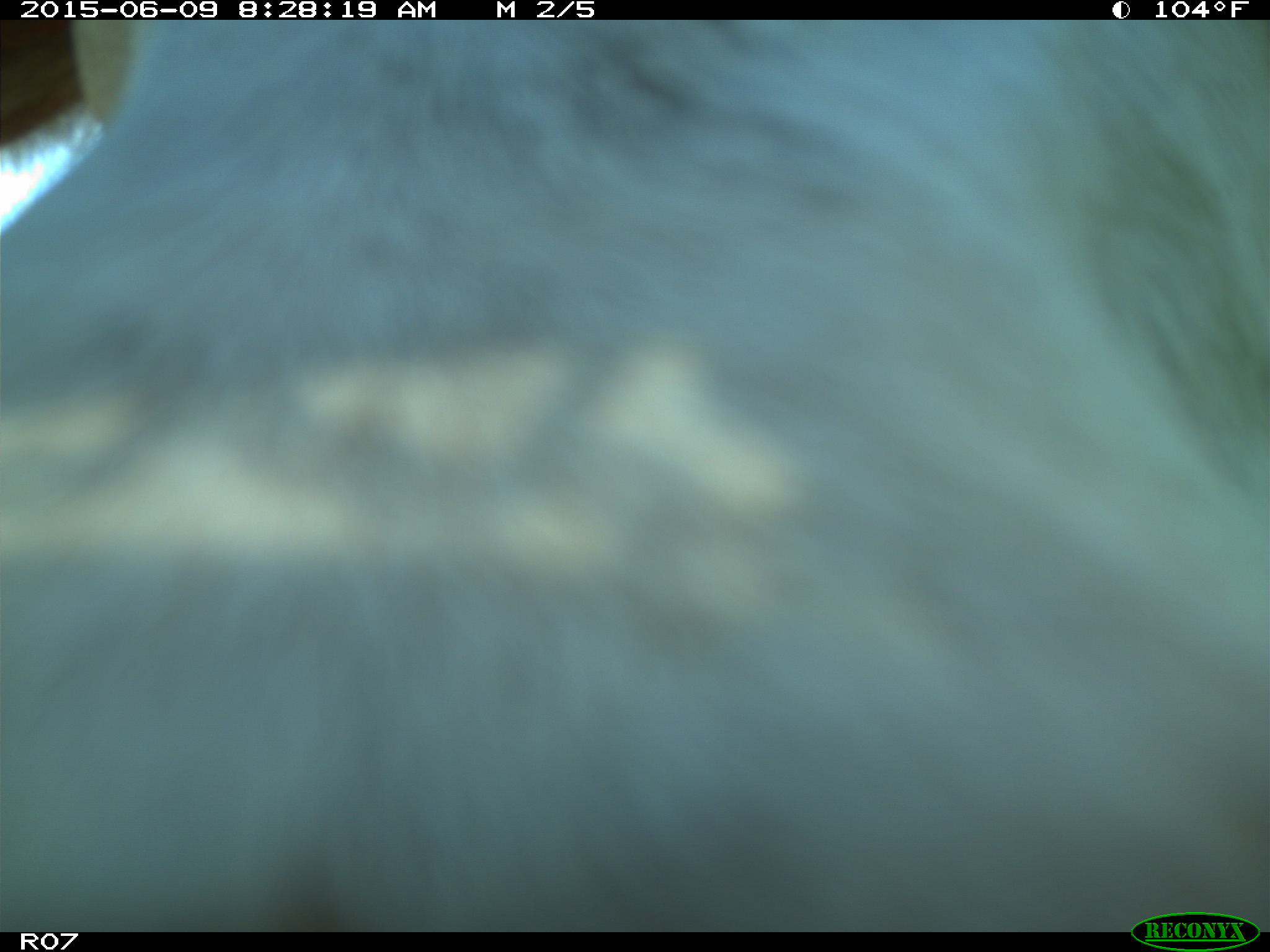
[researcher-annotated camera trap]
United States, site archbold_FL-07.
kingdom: Animalia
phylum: Chordata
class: Mammalia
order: Artiodactyla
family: Bovidae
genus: Bos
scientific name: Bos taurus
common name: domestic cow